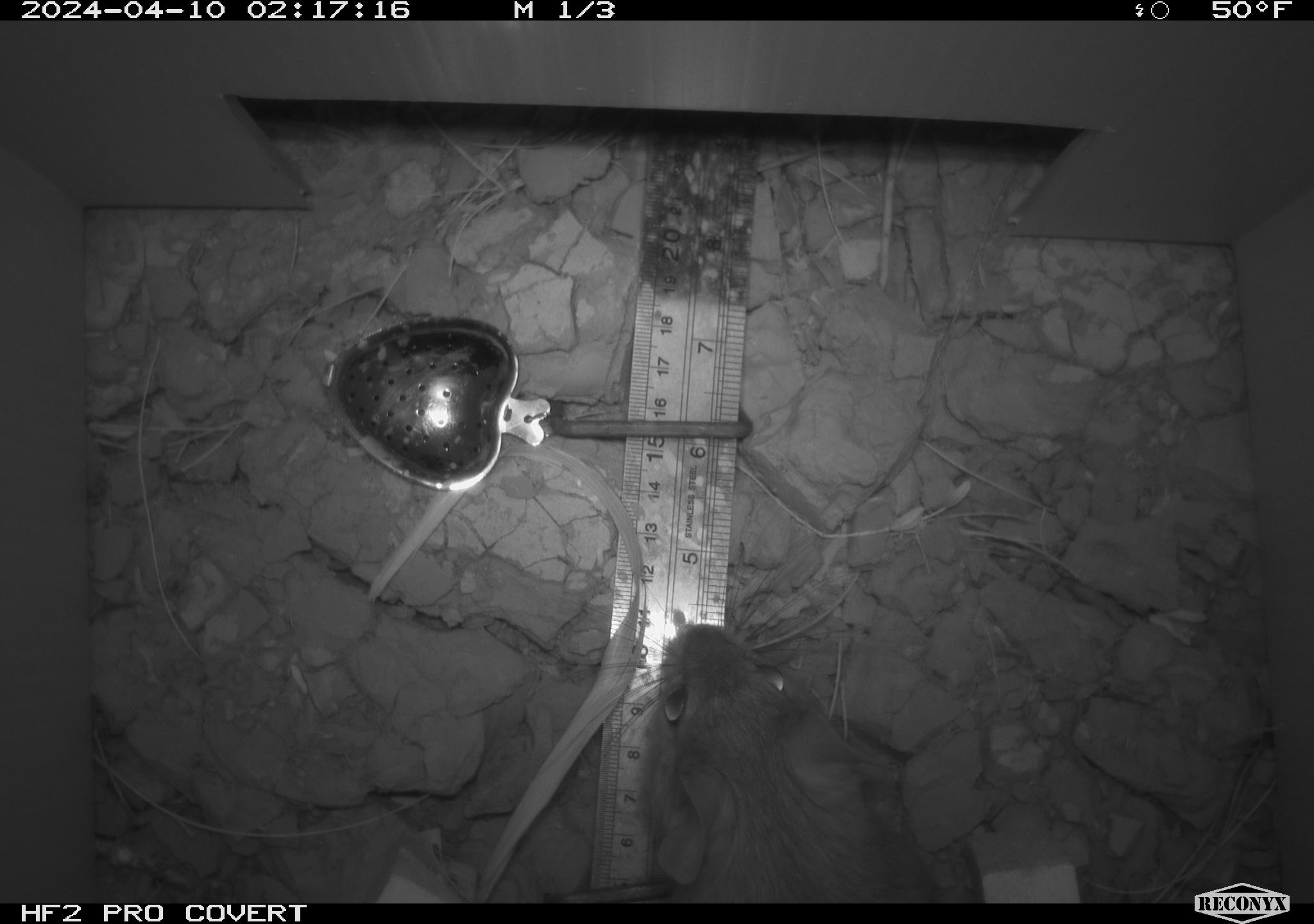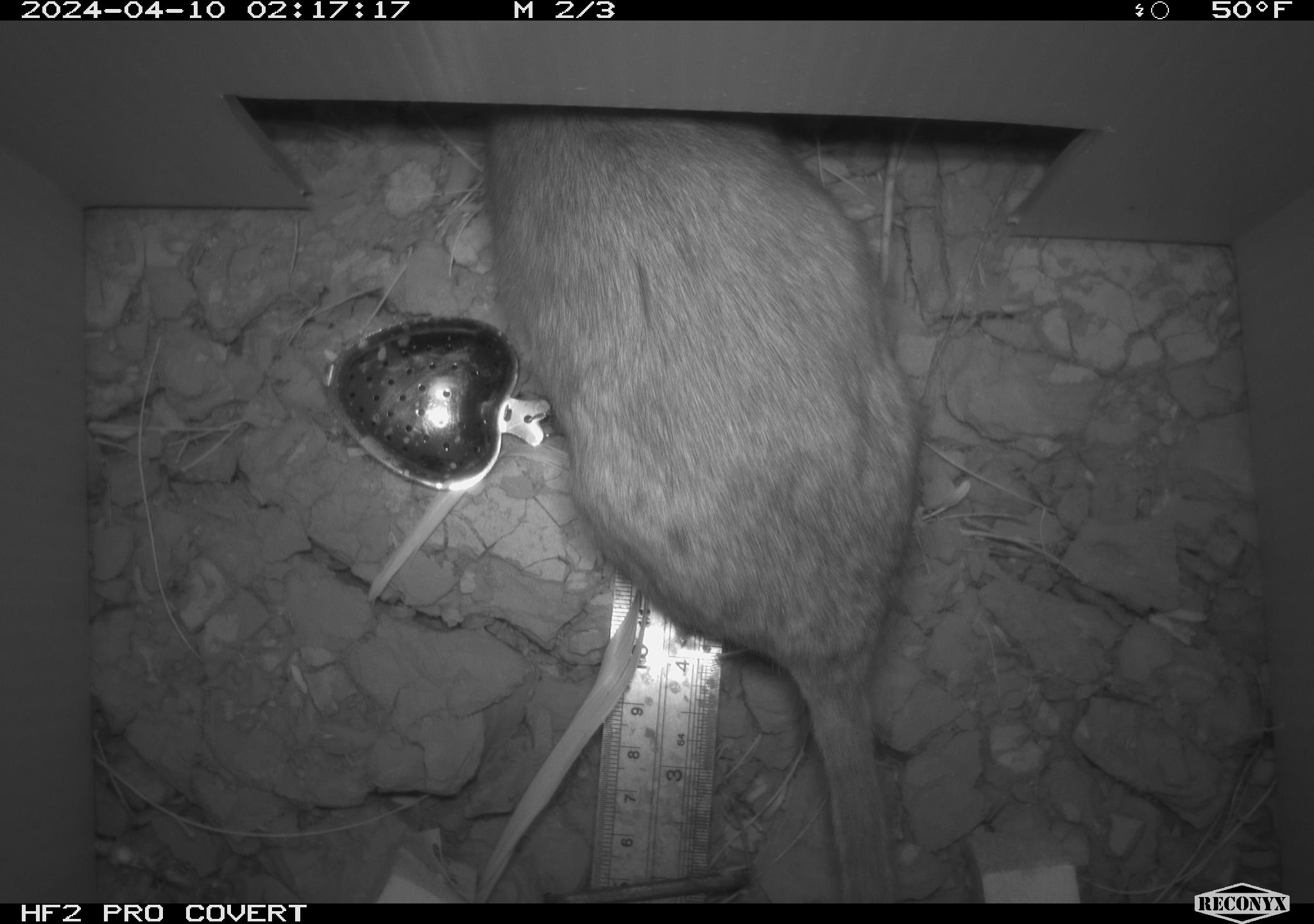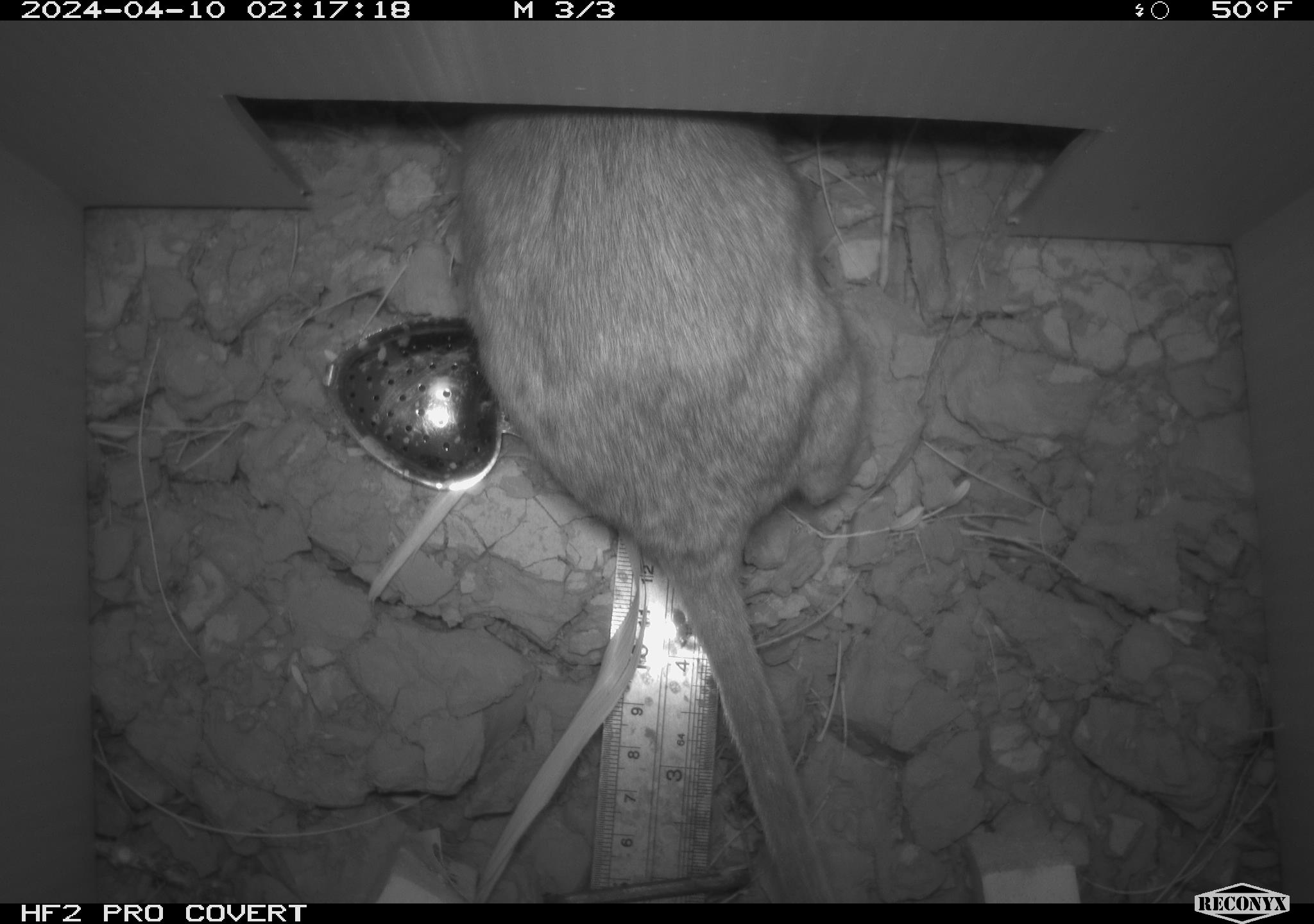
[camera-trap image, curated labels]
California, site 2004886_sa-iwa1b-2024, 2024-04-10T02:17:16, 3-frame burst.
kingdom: Animalia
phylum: Chordata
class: Mammalia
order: Rodentia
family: Cricetidae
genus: Neotoma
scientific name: Neotoma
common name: pack rat or woodrat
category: neotoma species